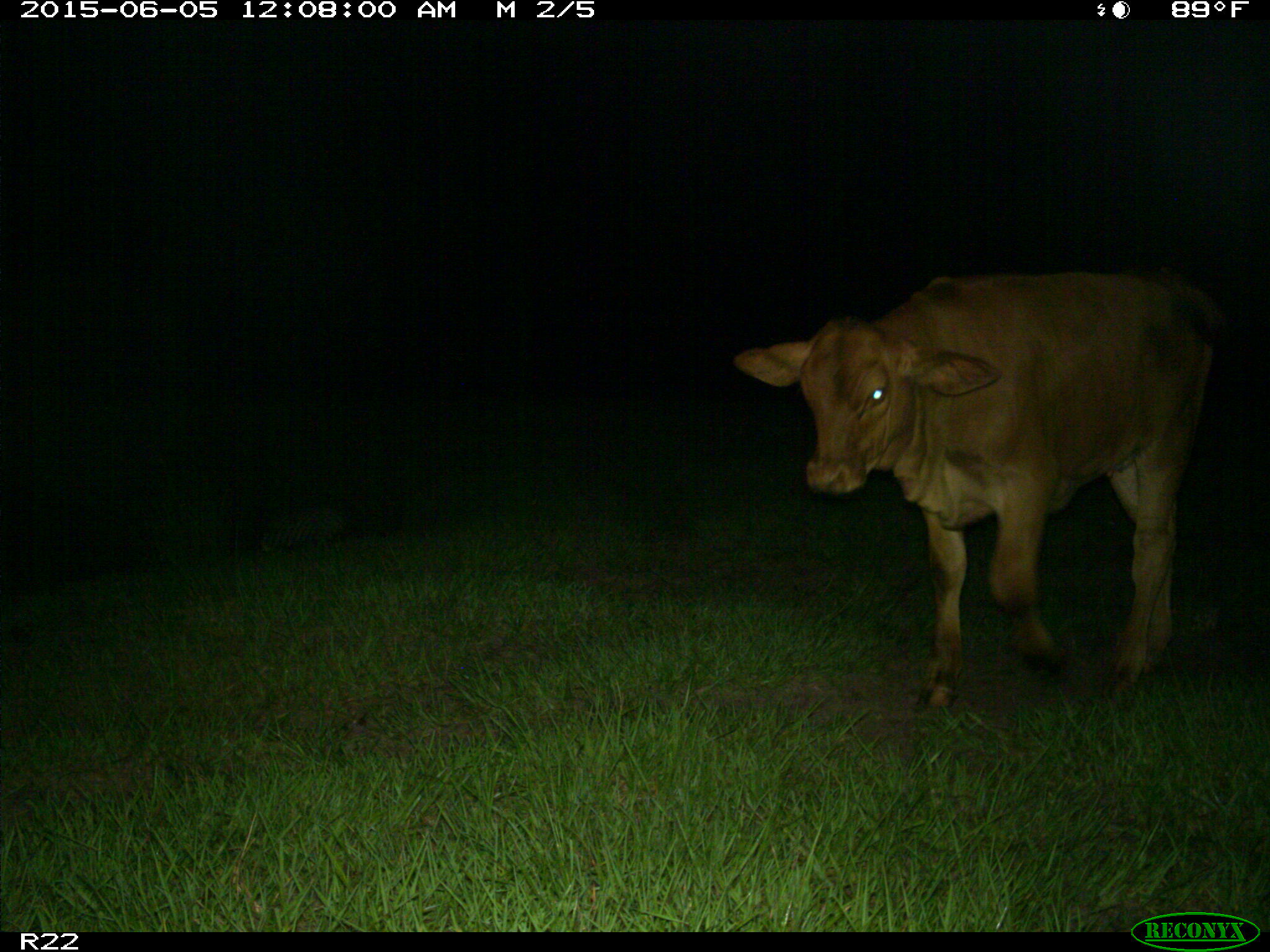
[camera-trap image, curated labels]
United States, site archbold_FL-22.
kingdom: Animalia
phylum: Chordata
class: Mammalia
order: Artiodactyla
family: Bovidae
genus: Bos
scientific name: Bos taurus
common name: domestic cow